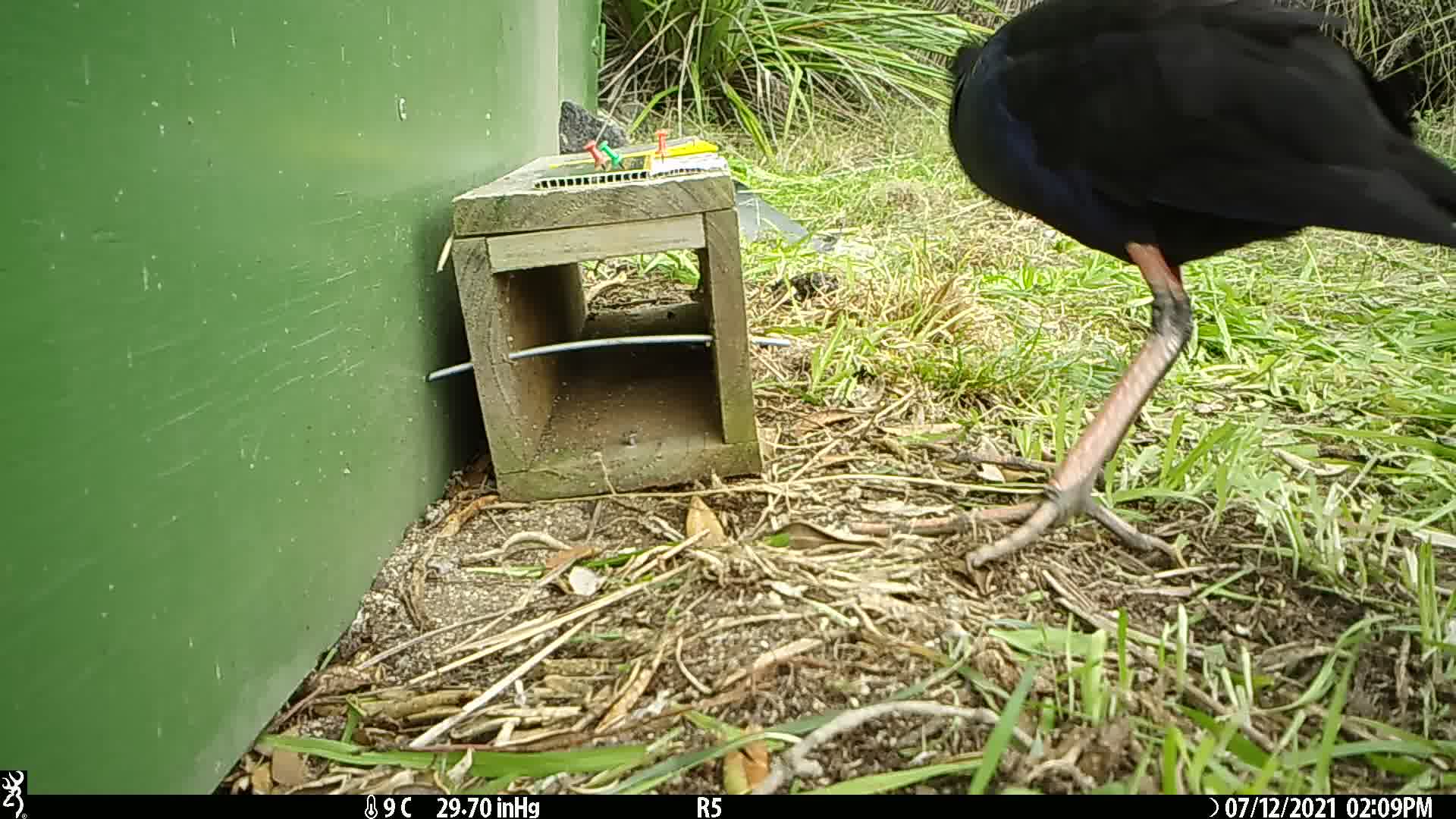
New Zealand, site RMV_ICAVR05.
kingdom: Animalia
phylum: Chordata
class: Aves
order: Gruiformes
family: Rallidae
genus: Porphyrio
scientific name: Porphyrio melanotus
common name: australasian swamphen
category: pukeko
Pukeko (australasian swamphen) (Porphyrio melanotus).